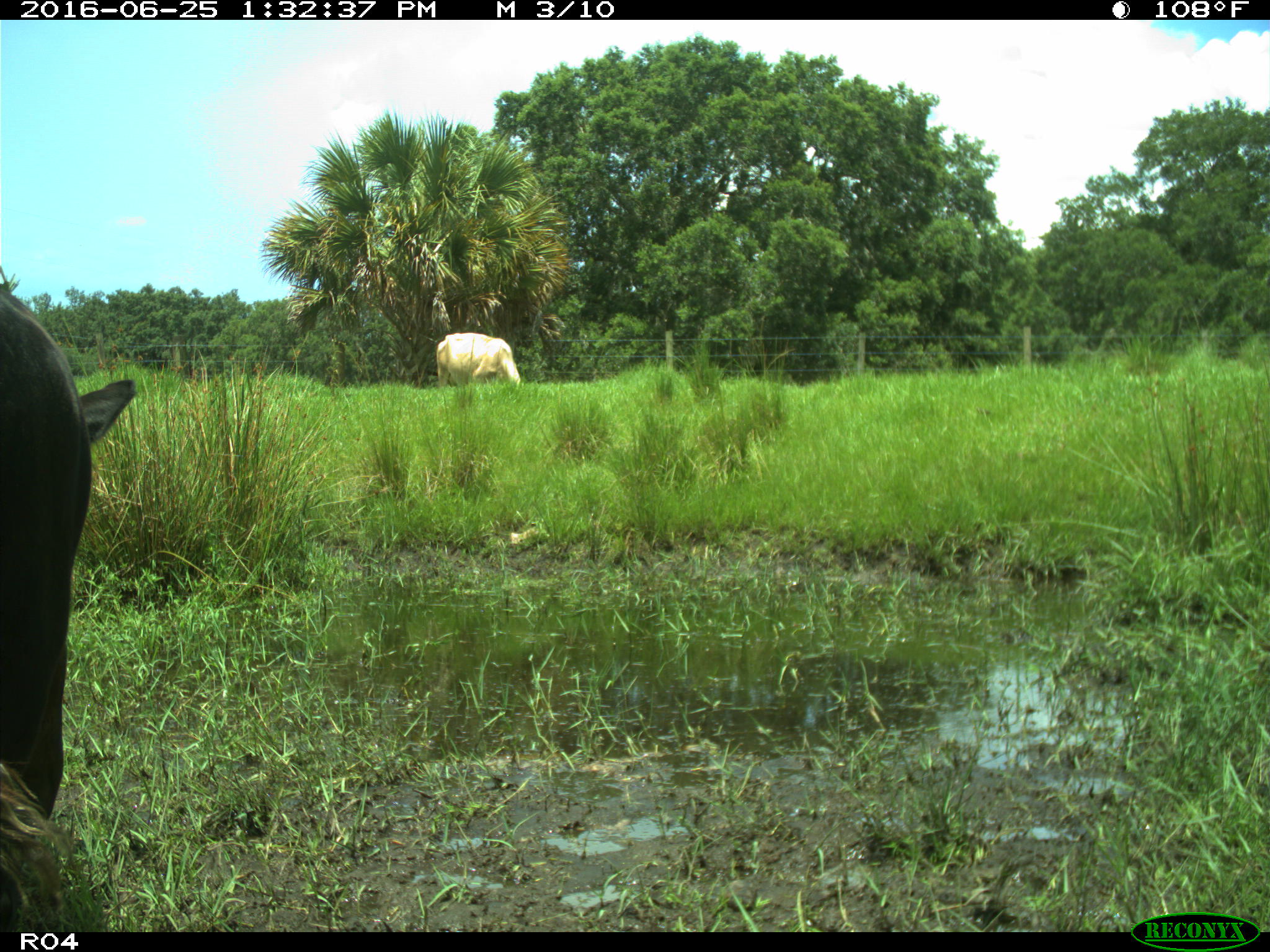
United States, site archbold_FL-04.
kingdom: Animalia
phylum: Chordata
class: Mammalia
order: Artiodactyla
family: Bovidae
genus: Bos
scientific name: Bos taurus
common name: domestic cow